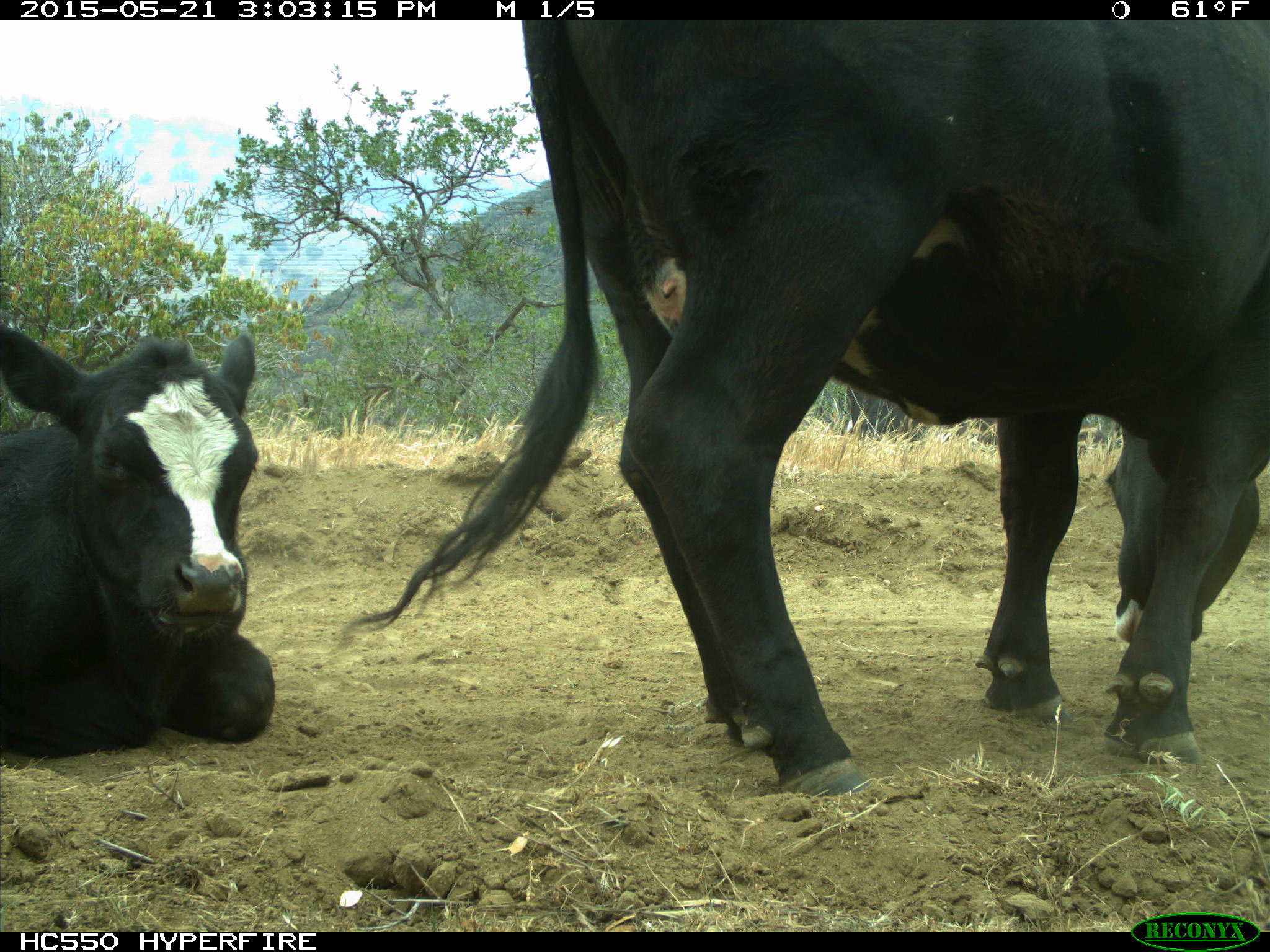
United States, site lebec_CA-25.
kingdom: Animalia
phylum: Chordata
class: Mammalia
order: Artiodactyla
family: Bovidae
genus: Bos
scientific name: Bos taurus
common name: domestic cow